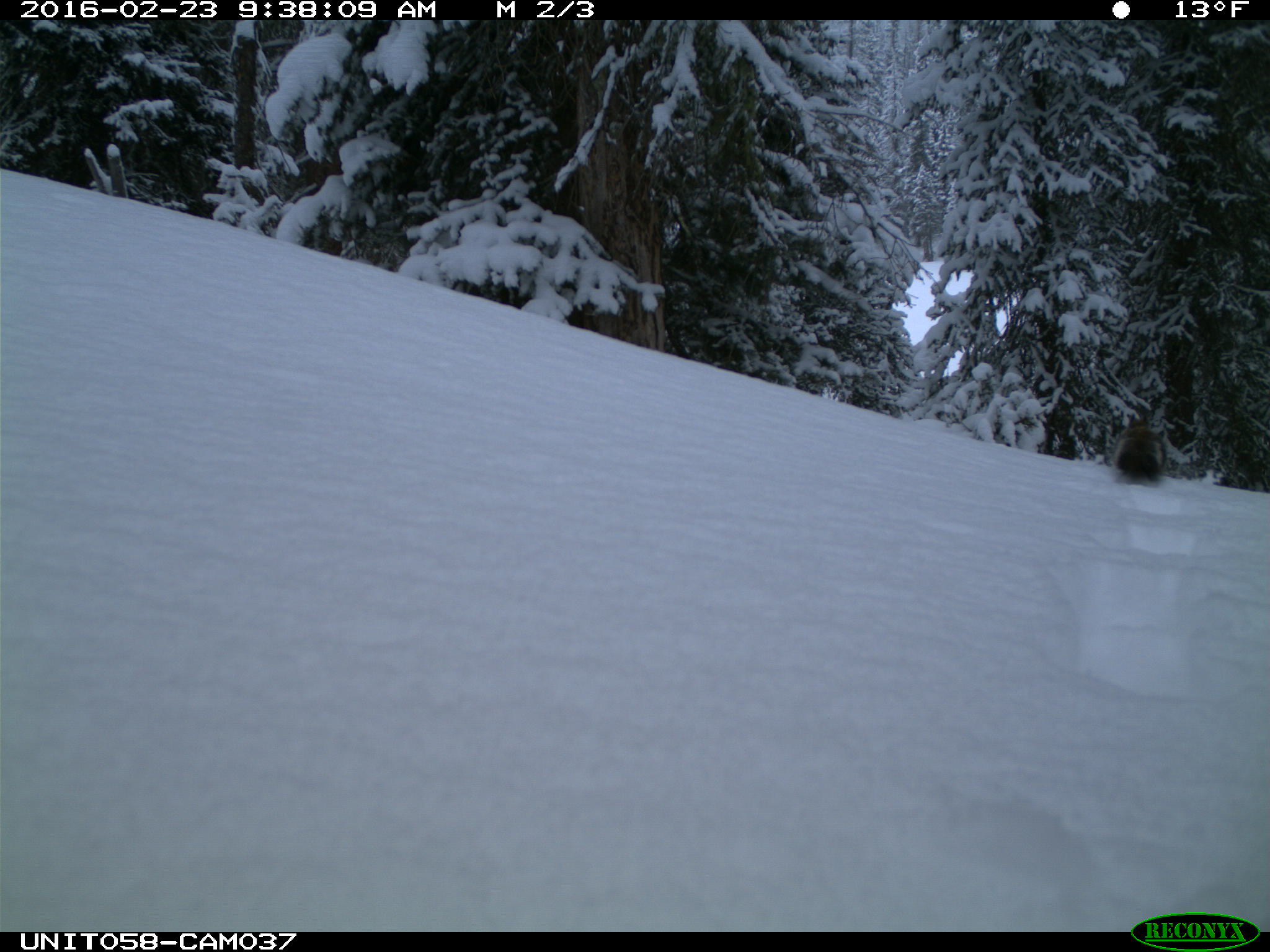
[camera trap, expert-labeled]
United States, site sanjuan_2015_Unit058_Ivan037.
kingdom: Animalia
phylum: Chordata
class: Mammalia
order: Rodentia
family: Sciuridae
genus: Tamiasciurus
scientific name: Tamiasciurus hudsonicus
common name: american red squirrel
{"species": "Tamiasciurus hudsonicus (american red squirrel)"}